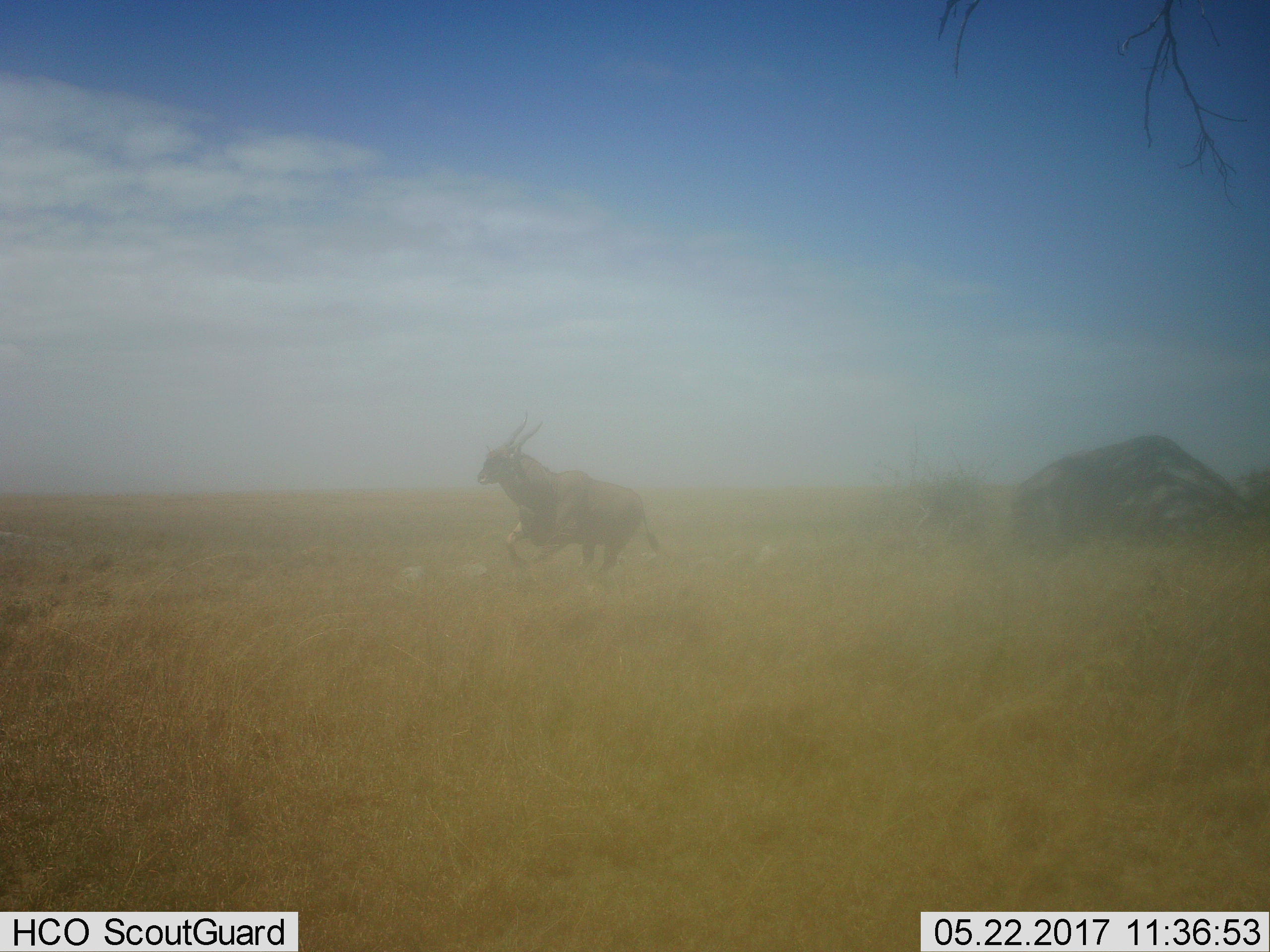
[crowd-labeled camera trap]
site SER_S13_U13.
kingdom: Animalia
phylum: Chordata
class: Mammalia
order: Artiodactyla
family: Bovidae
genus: Tragelaphus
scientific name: Tragelaphus oryx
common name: eland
Eland (Tragelaphus oryx), count 1. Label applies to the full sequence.